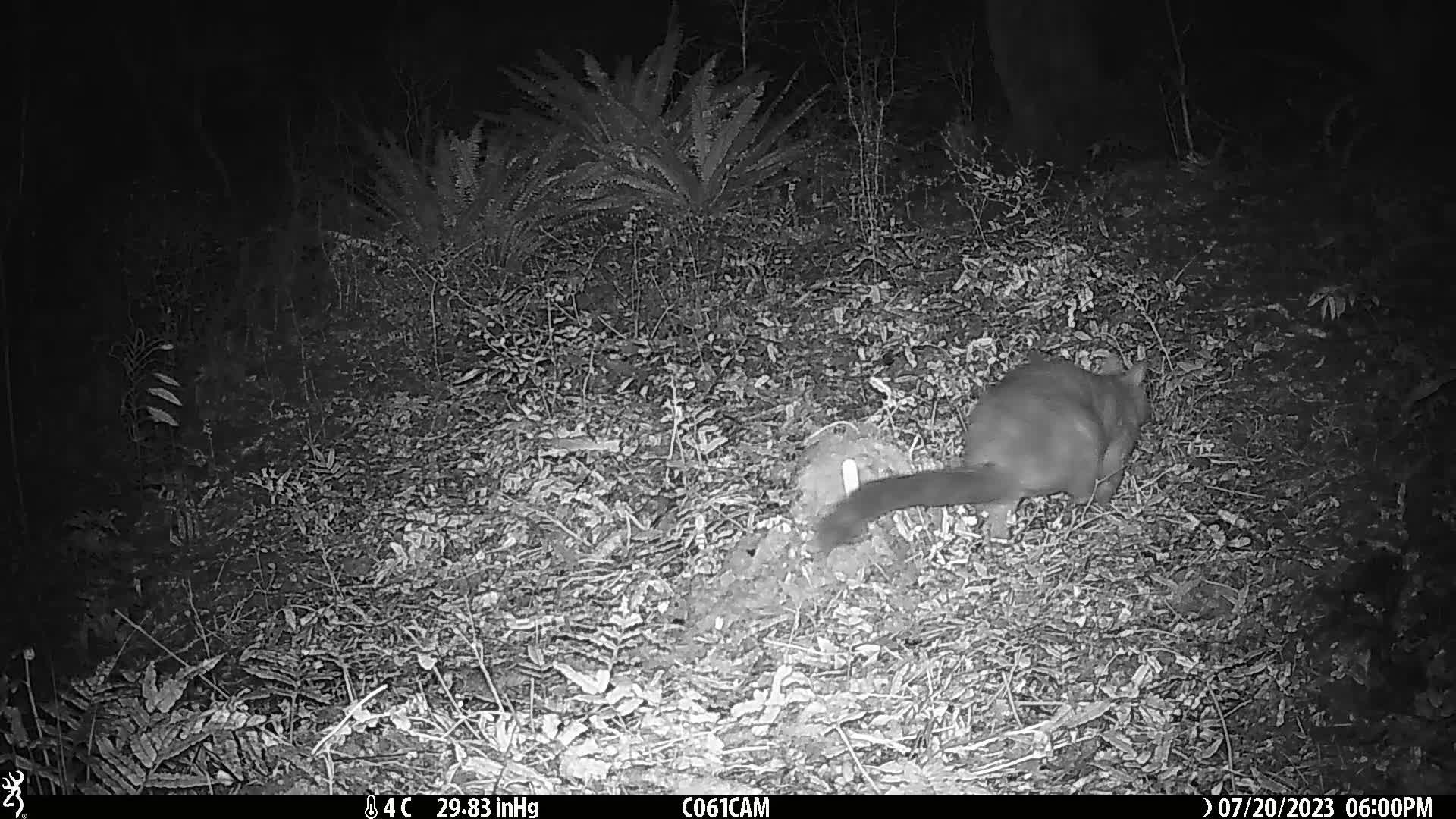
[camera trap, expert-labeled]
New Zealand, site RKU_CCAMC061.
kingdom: Animalia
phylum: Chordata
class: Mammalia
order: Diprotodontia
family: Phalangeridae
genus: Trichosurus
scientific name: Trichosurus vulpecula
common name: common brushtail possum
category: possum